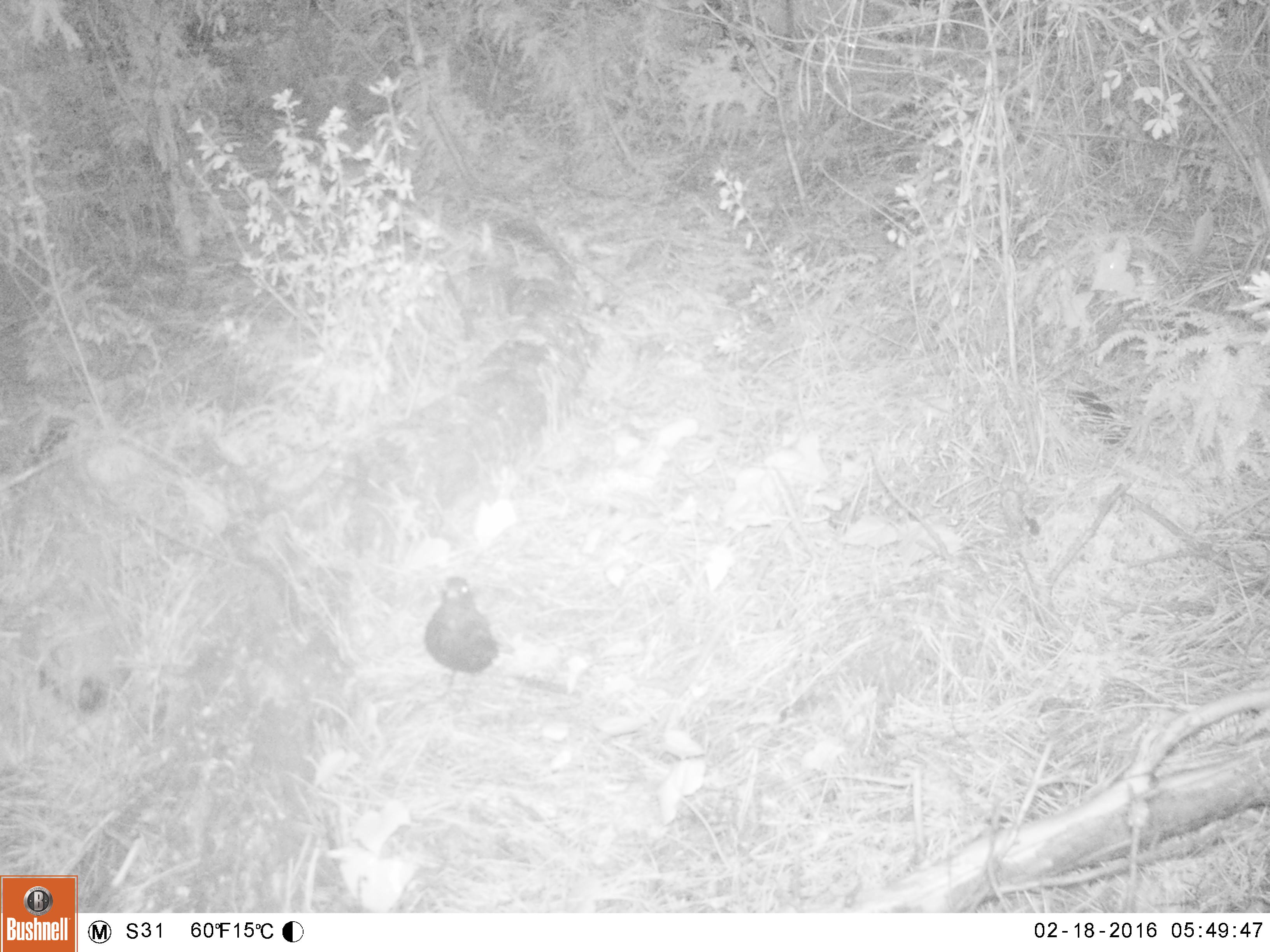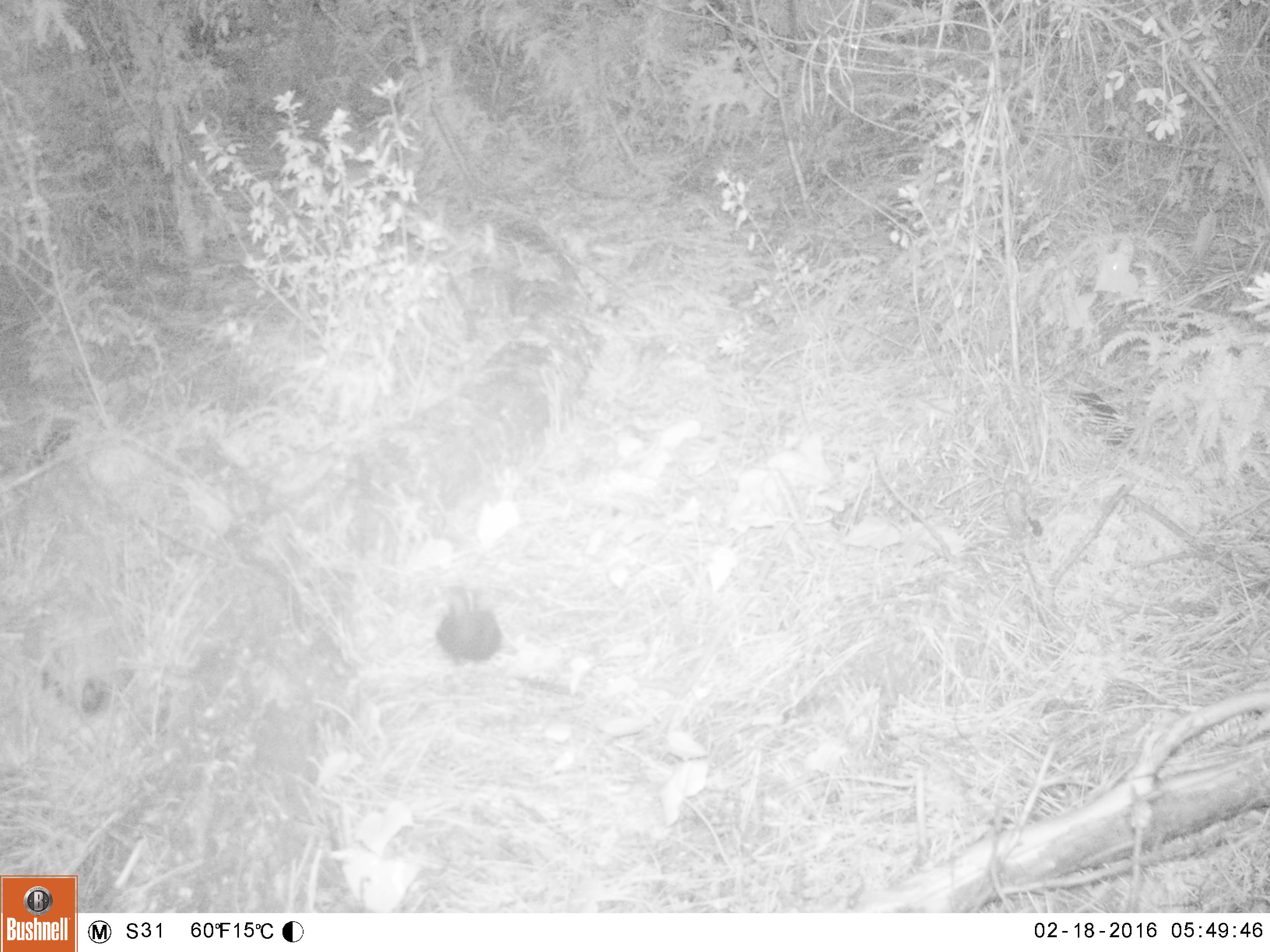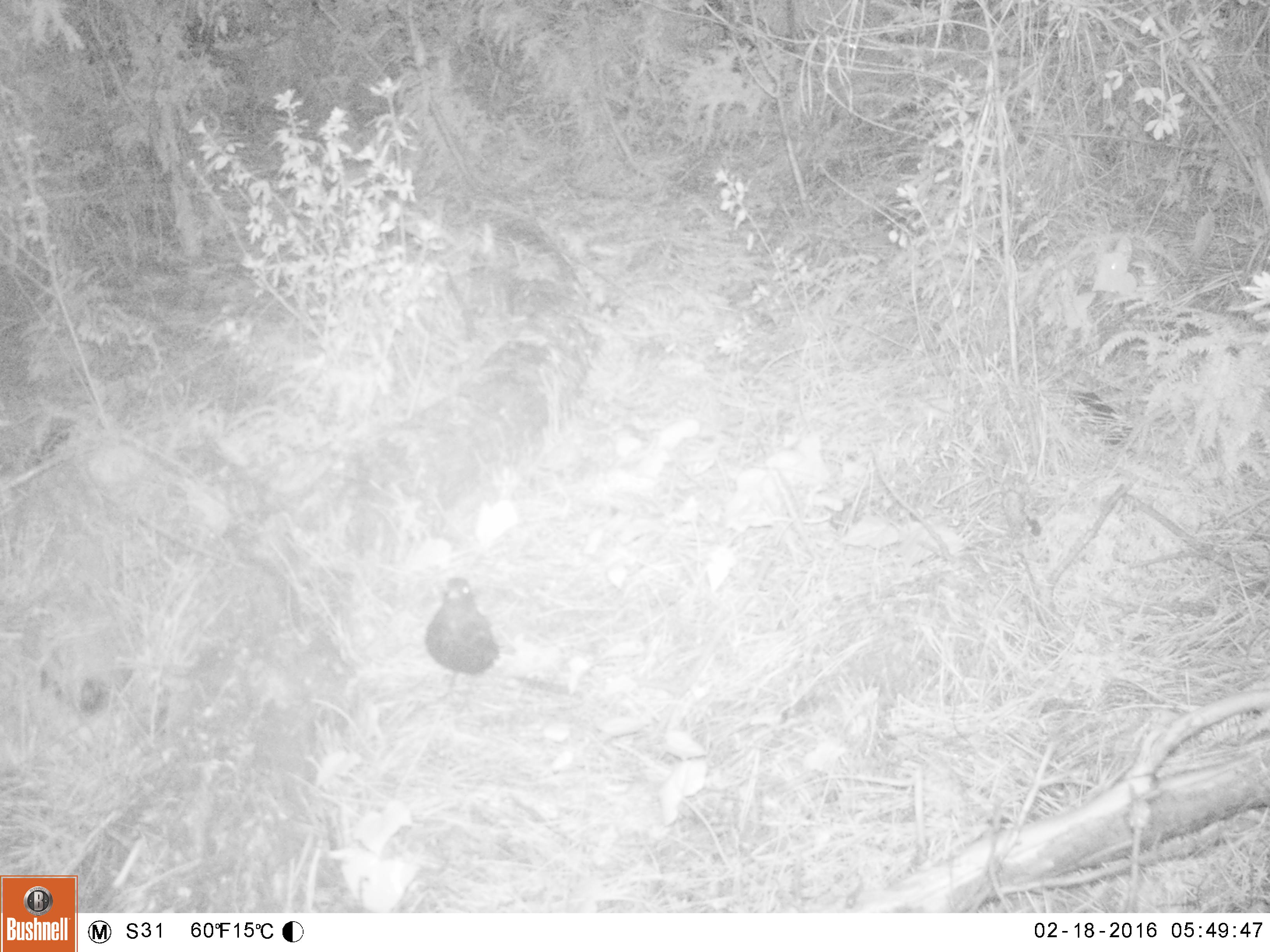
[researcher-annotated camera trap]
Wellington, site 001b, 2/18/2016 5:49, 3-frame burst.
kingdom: Animalia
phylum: Chordata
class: Aves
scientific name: Aves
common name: bird